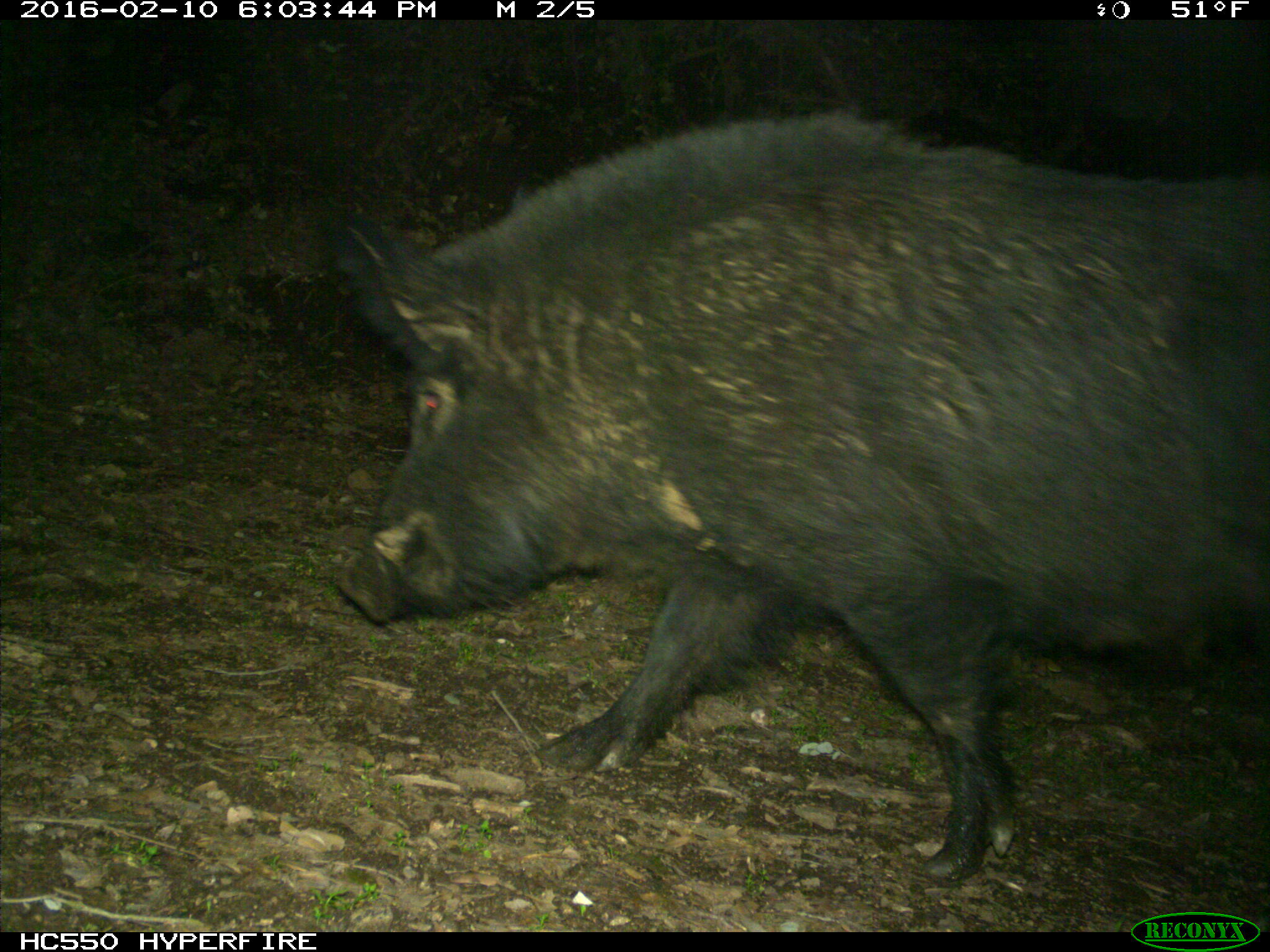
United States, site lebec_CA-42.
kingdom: Animalia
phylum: Chordata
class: Mammalia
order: Artiodactyla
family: Suidae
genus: Sus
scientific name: Sus scrofa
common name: wild boar